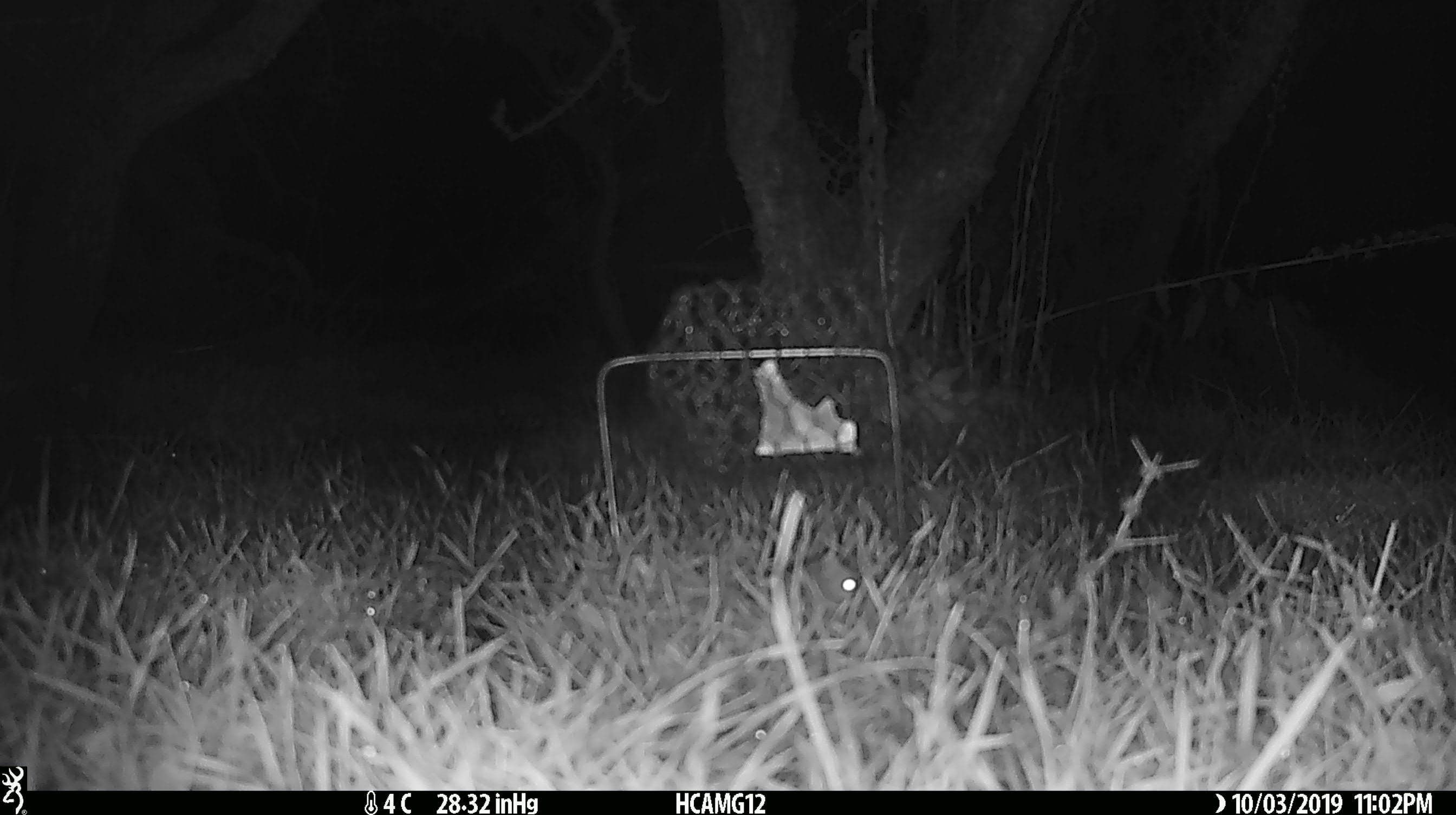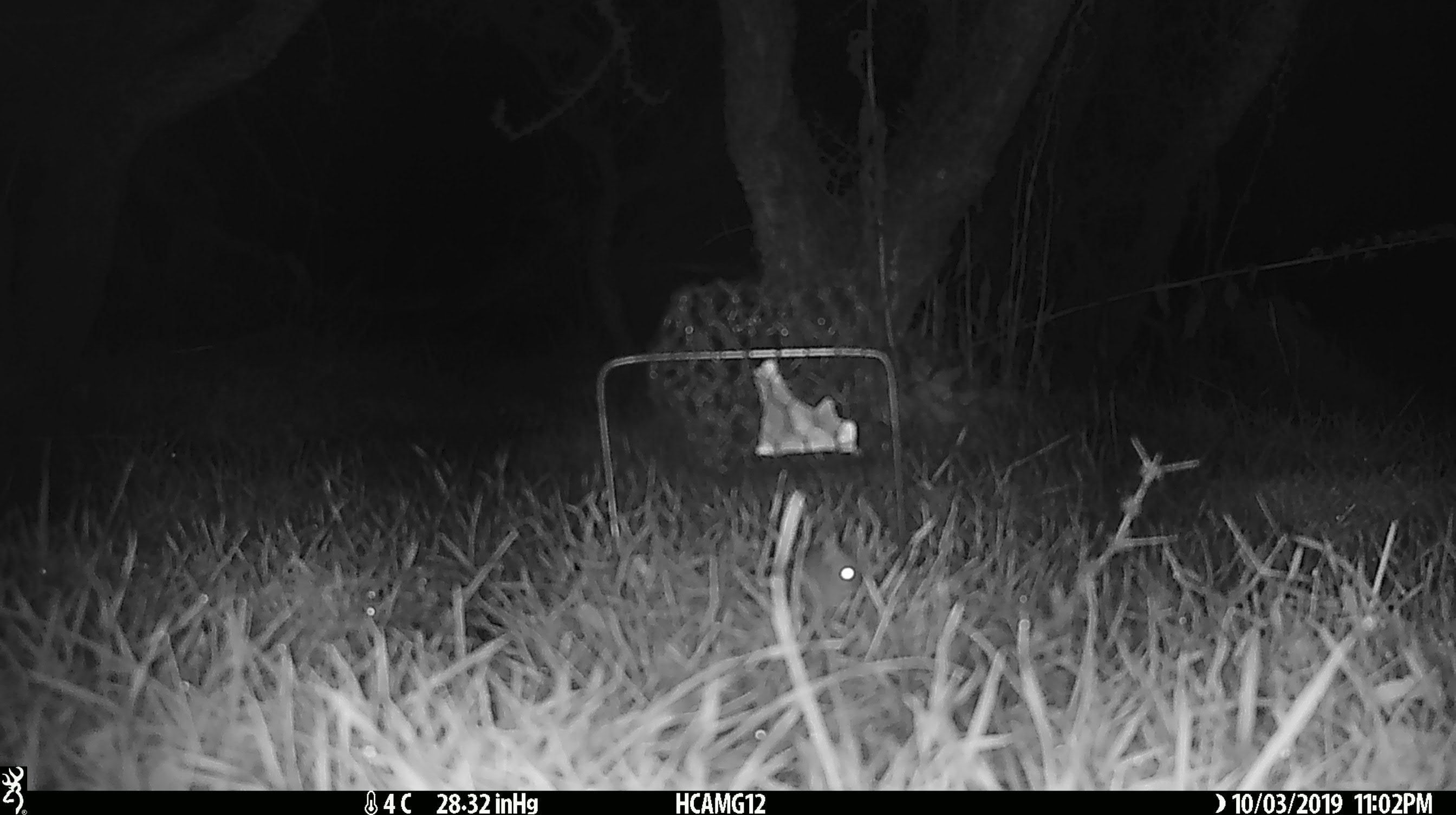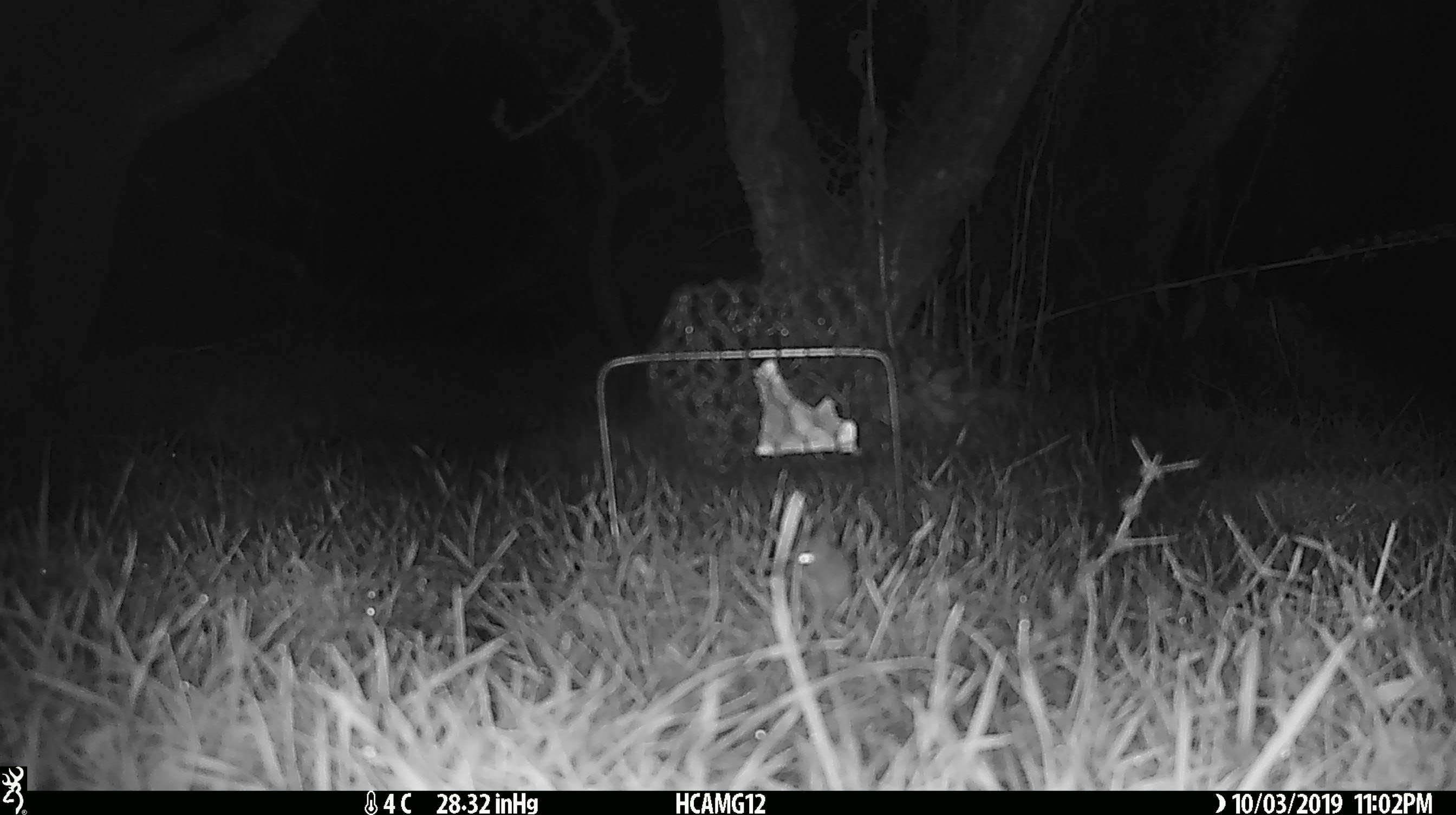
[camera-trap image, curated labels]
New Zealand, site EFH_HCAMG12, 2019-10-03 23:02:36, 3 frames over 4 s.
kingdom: Animalia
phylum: Chordata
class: Mammalia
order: Rodentia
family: Muridae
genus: Mus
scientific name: Mus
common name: mouse